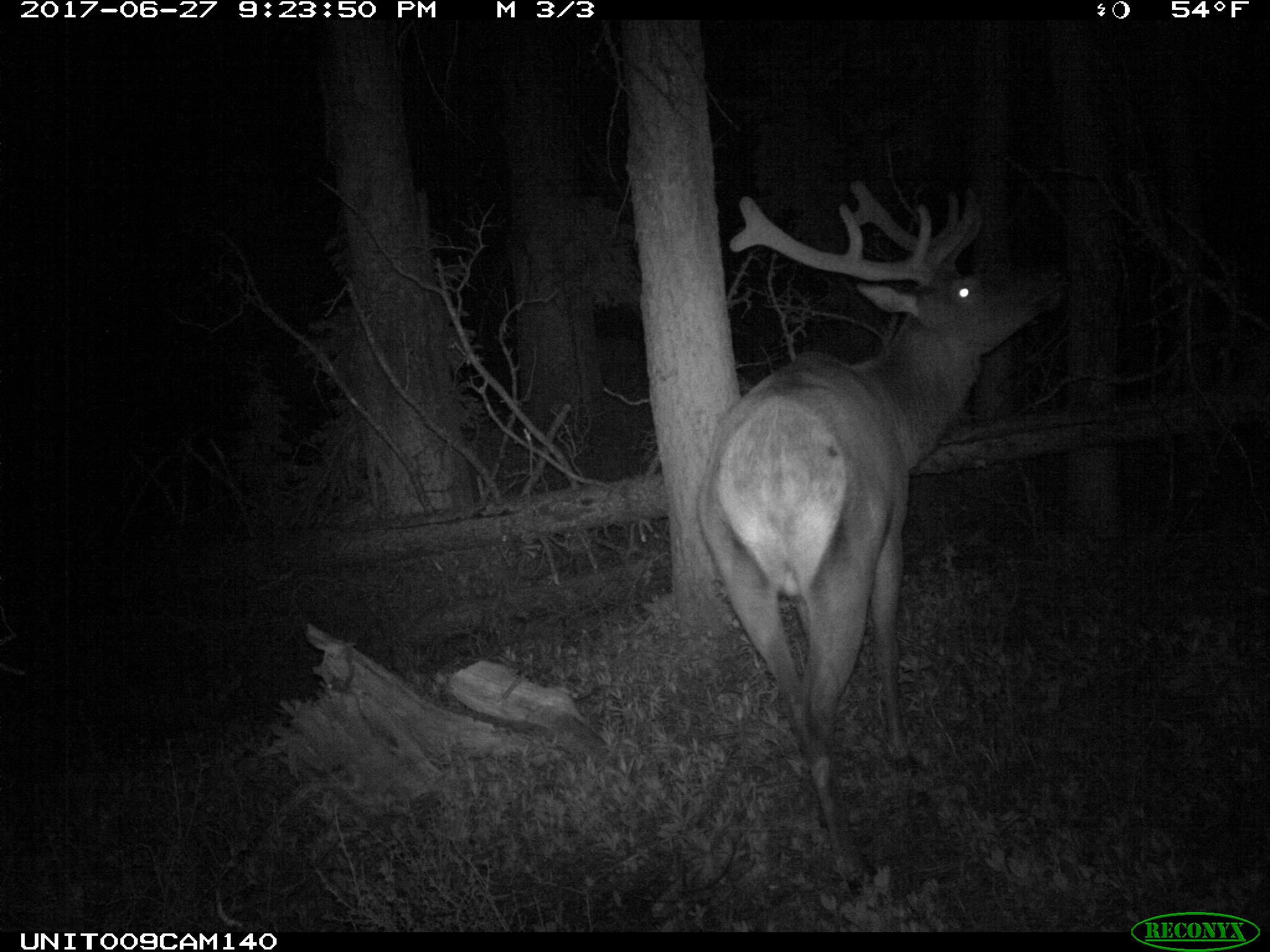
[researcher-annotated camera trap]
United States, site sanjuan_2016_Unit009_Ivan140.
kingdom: Animalia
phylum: Chordata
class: Mammalia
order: Artiodactyla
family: Cervidae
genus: Cervus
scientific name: Cervus elaphus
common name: red deer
Cervus elaphus (red deer).